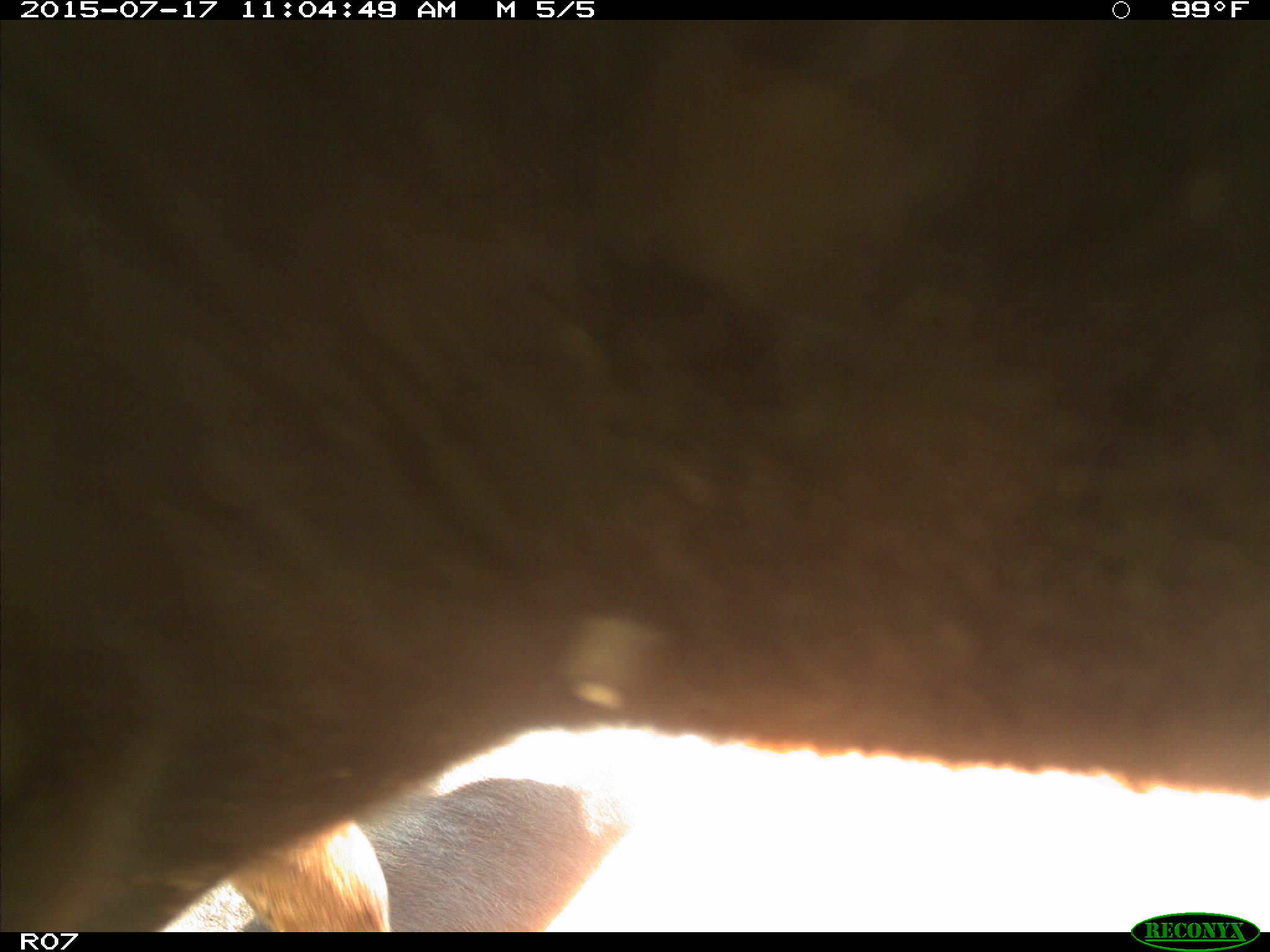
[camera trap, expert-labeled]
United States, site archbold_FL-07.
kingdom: Animalia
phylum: Chordata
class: Mammalia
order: Artiodactyla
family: Bovidae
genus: Bos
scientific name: Bos taurus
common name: domestic cow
Bos taurus (domestic cow).